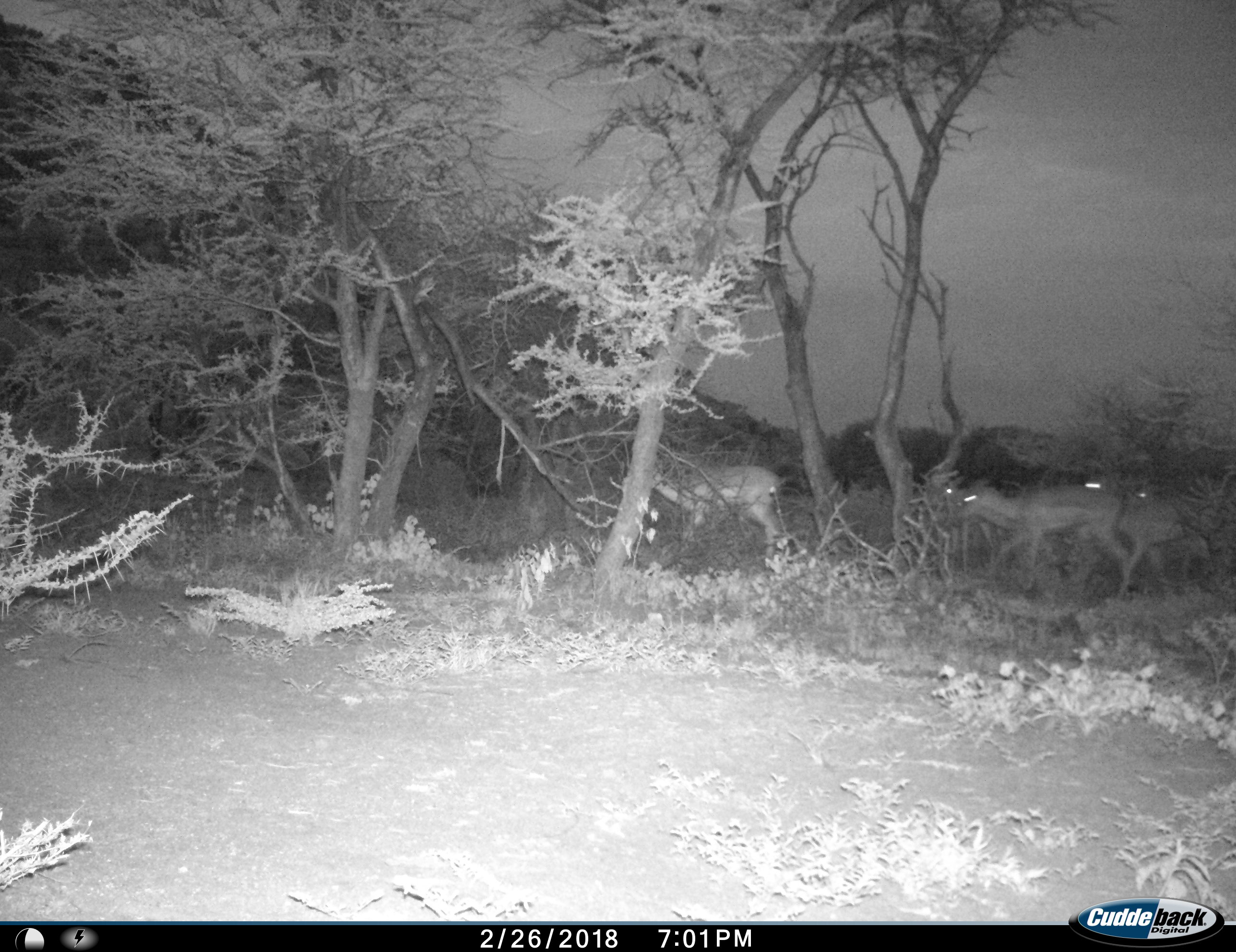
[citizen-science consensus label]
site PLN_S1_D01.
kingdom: Animalia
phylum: Chordata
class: Mammalia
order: Artiodactyla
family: Bovidae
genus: Aepyceros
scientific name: Aepyceros melampus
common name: impala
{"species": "impala (Aepyceros melampus)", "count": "5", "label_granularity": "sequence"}